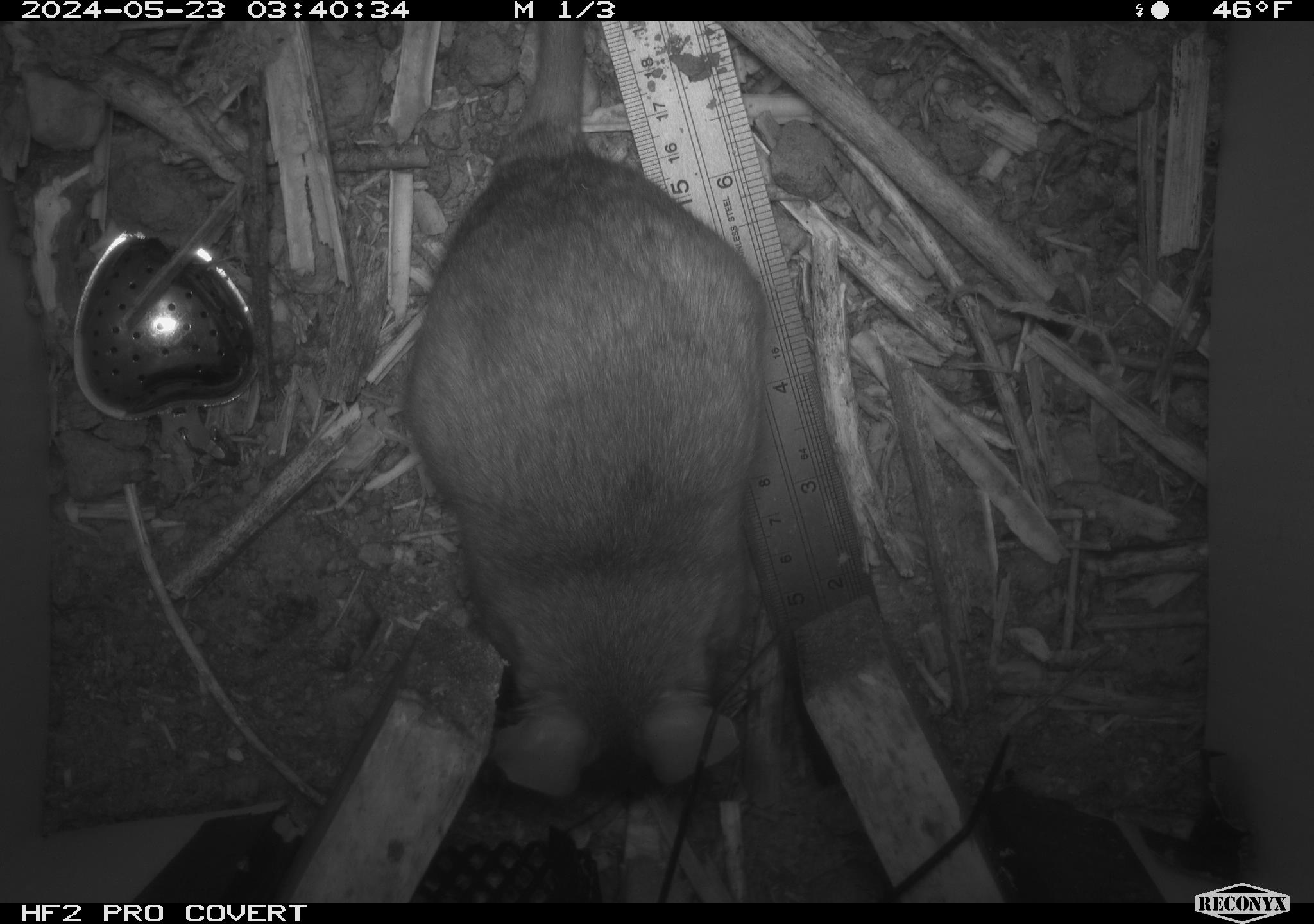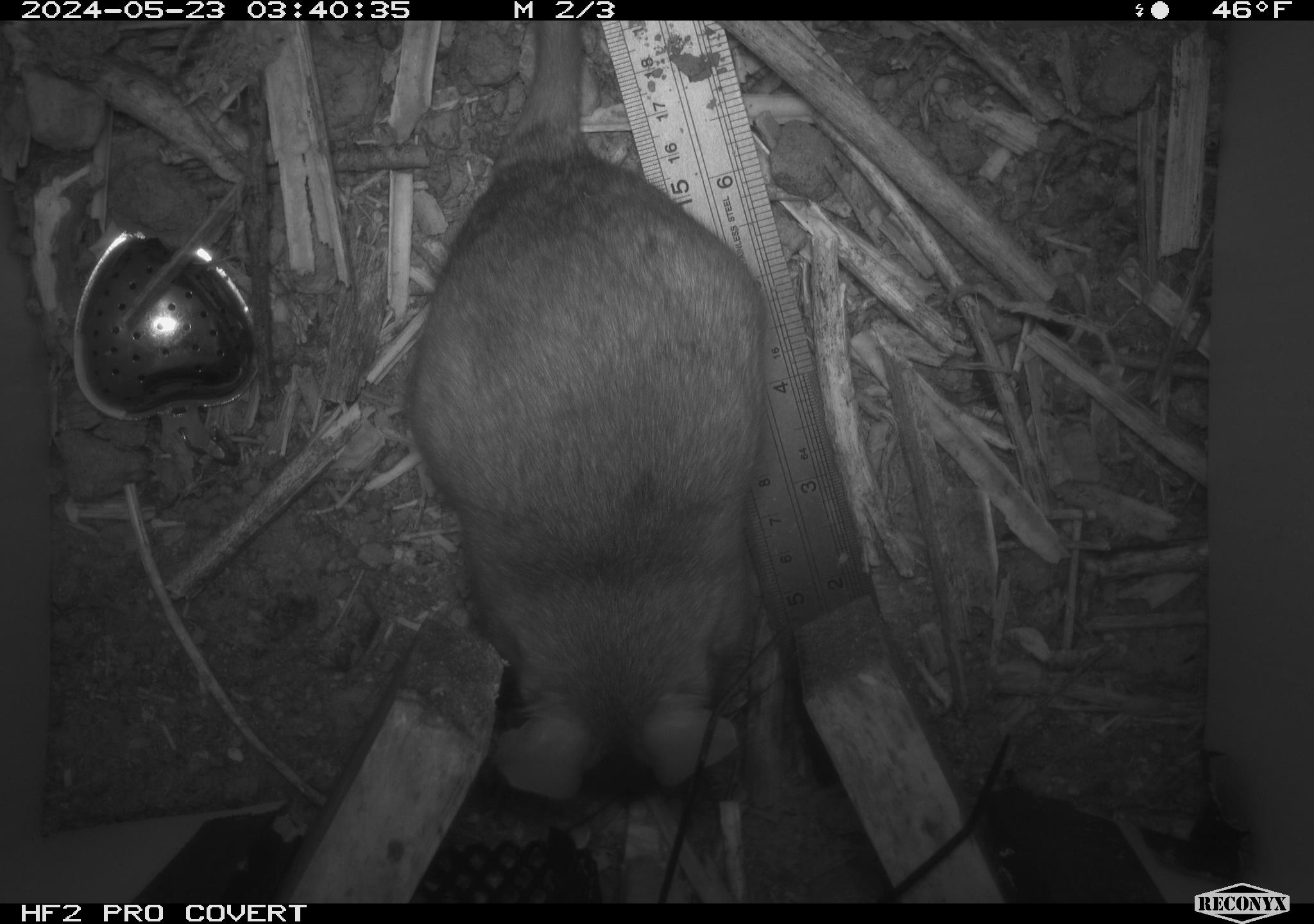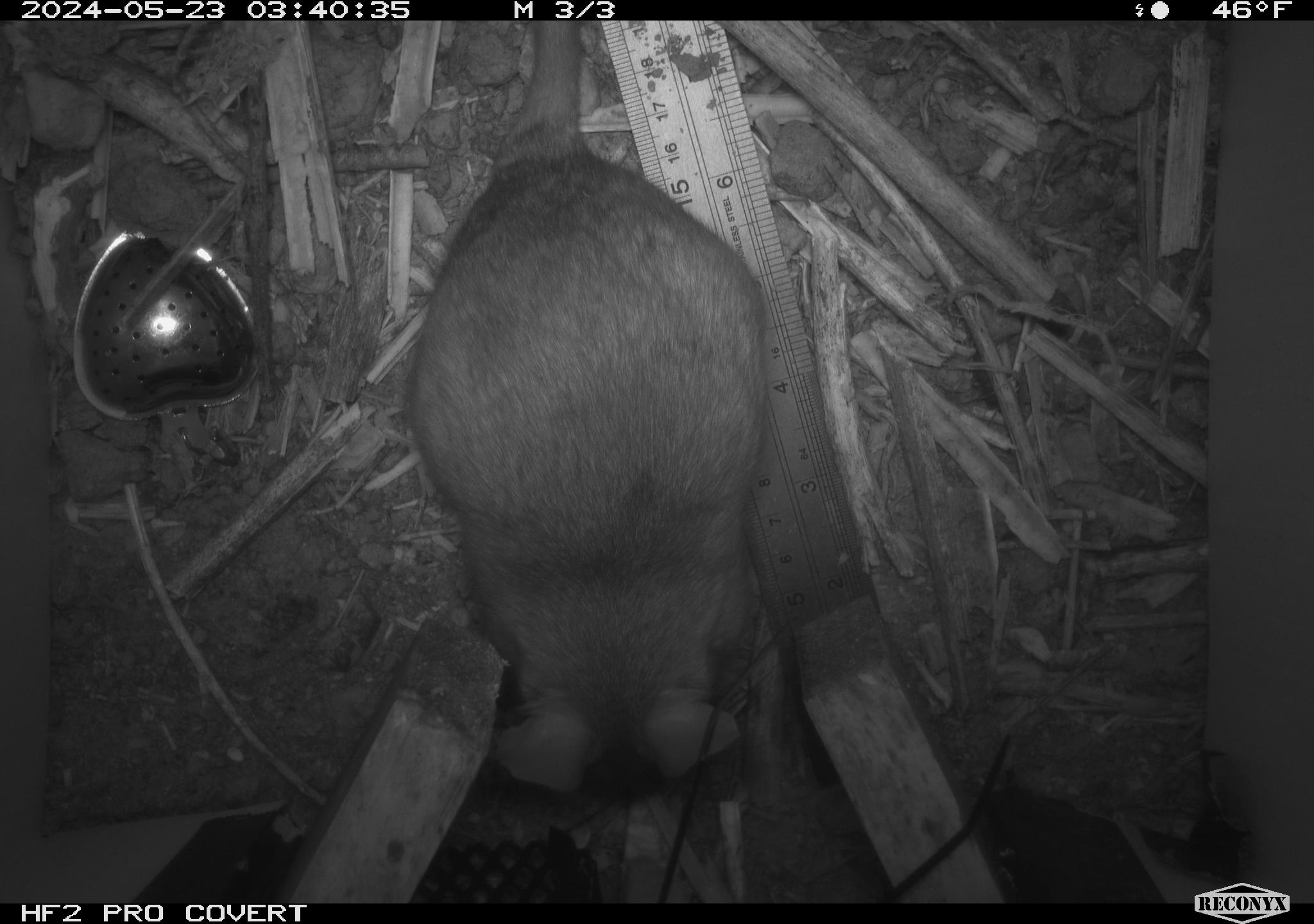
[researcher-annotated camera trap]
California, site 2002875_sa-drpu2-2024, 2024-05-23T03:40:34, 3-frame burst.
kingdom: Animalia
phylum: Chordata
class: Mammalia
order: Rodentia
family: Cricetidae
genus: Neotoma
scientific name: Neotoma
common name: pack rat or woodrat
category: neotoma species